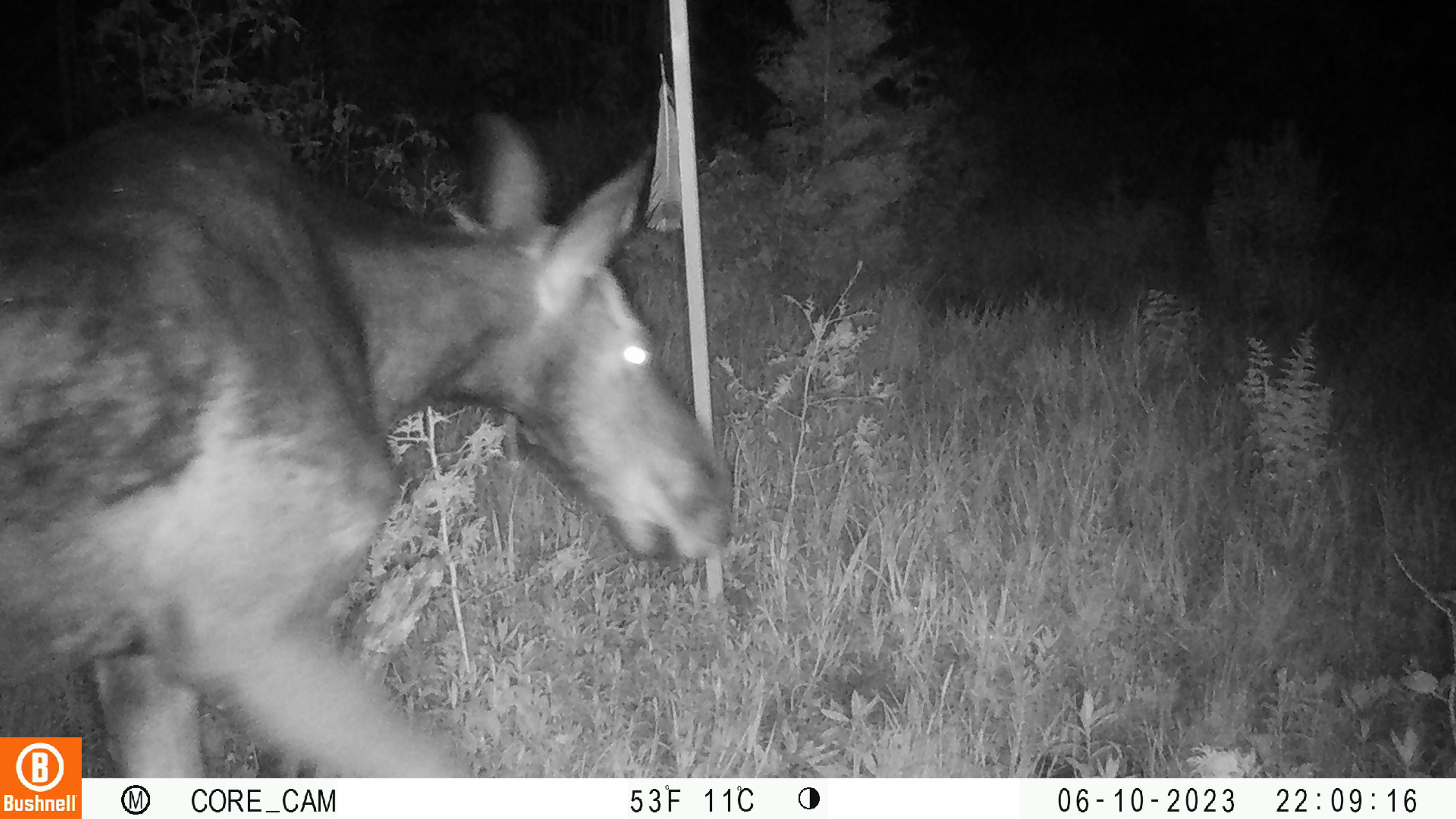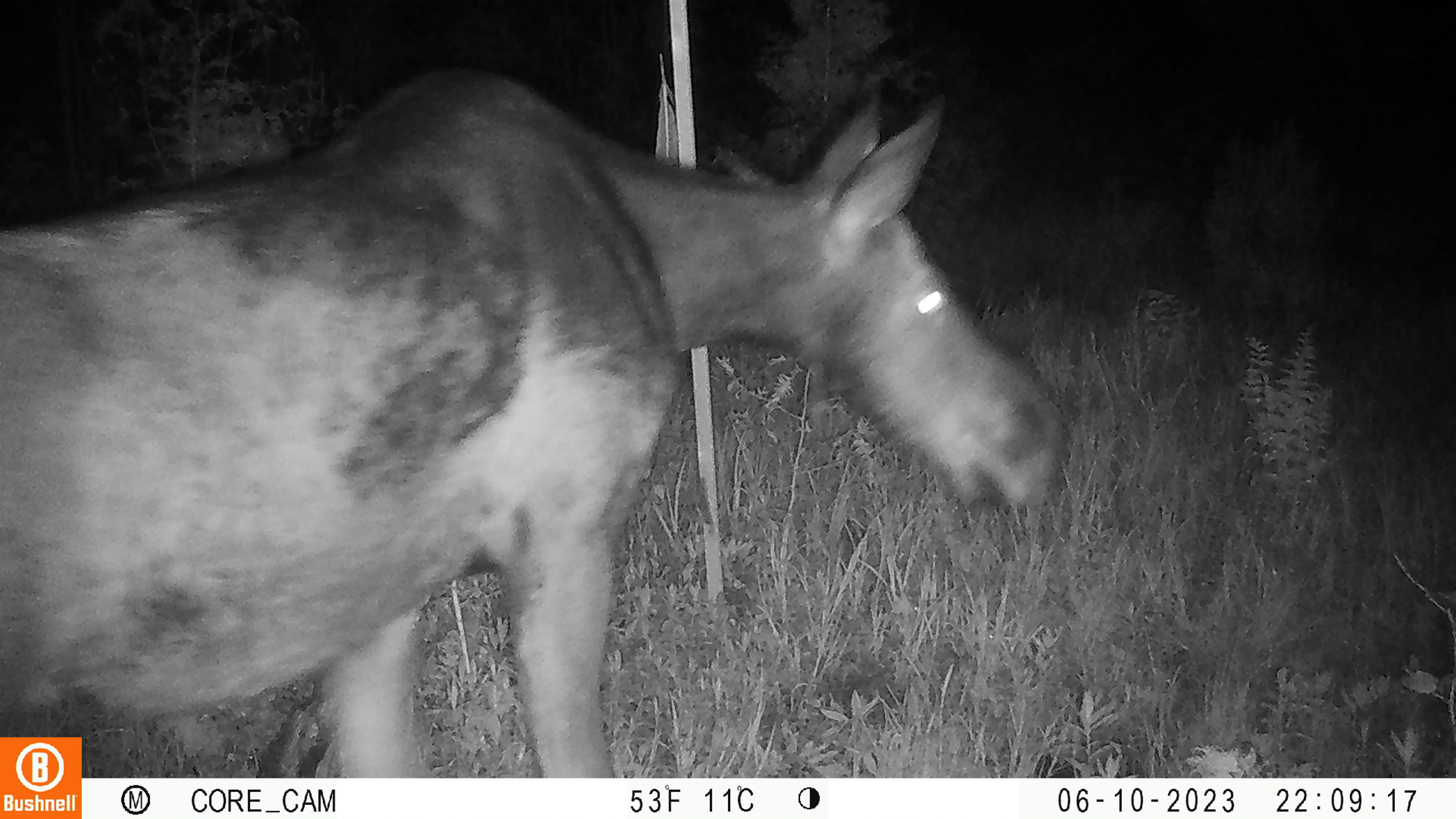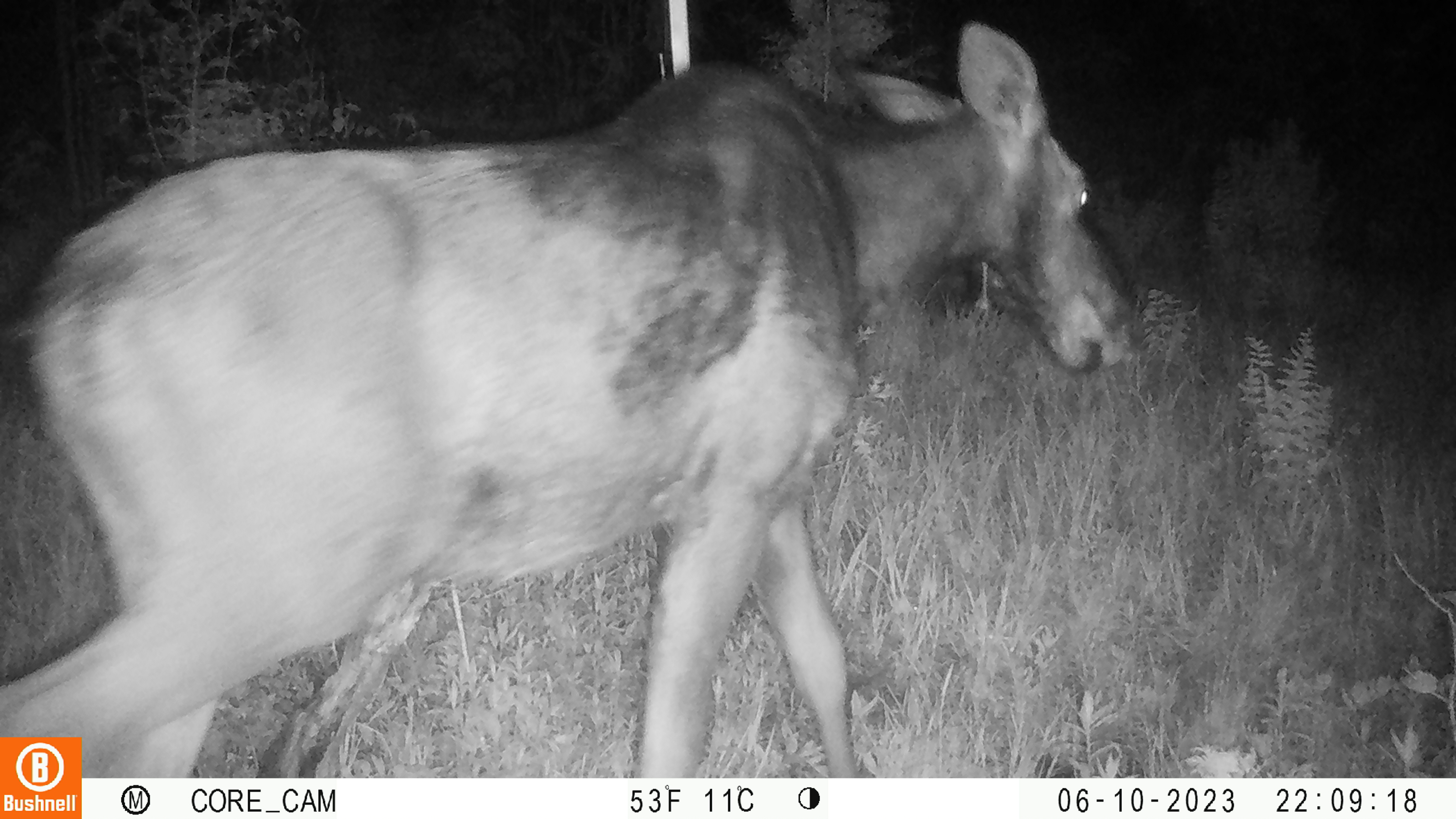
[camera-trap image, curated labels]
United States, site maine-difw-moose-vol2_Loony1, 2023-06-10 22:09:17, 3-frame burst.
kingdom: Animalia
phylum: Chordata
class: Mammalia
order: Artiodactyla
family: Cervidae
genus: Alces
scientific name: Alces alces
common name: moose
Moose (Alces alces).